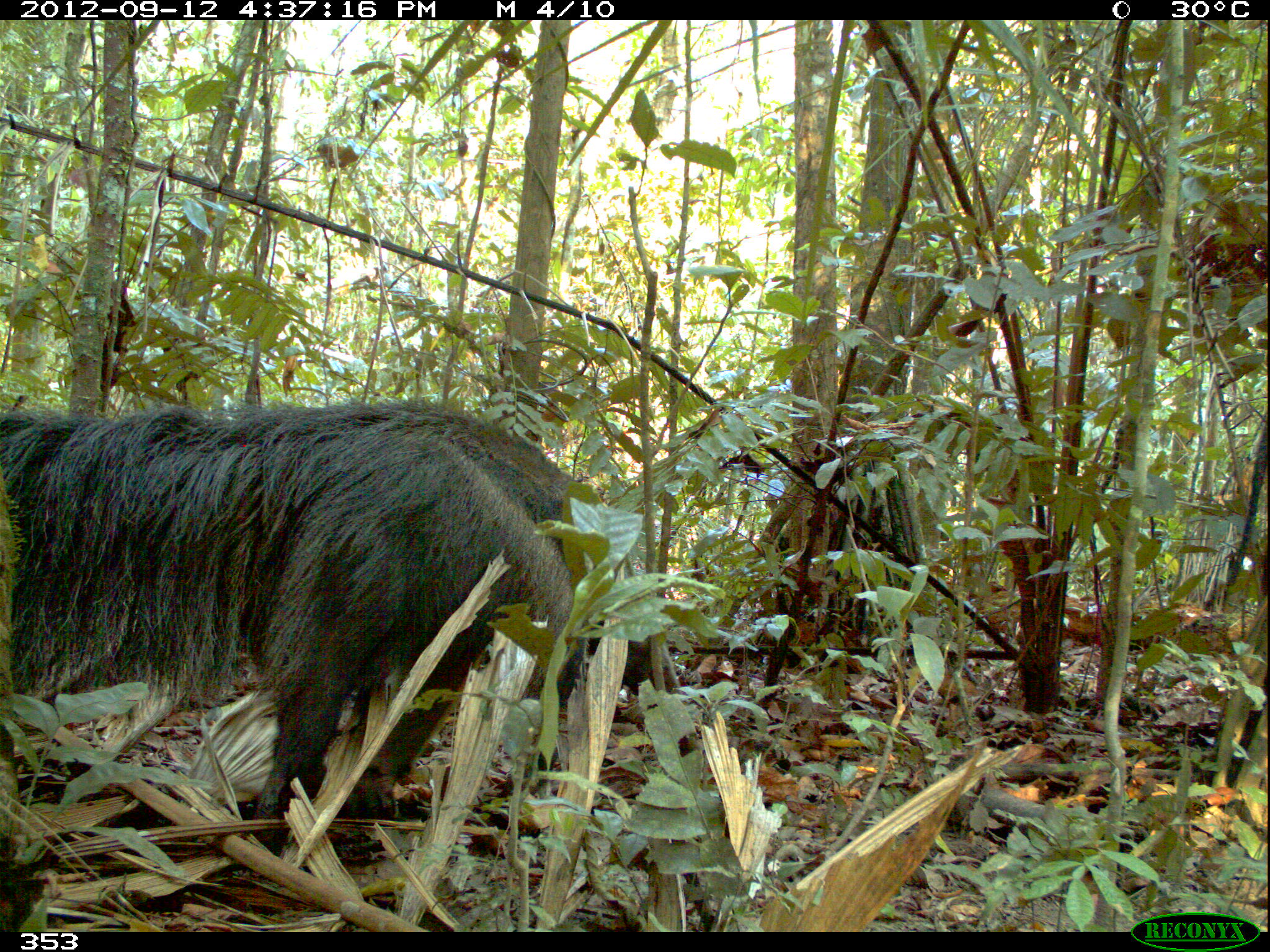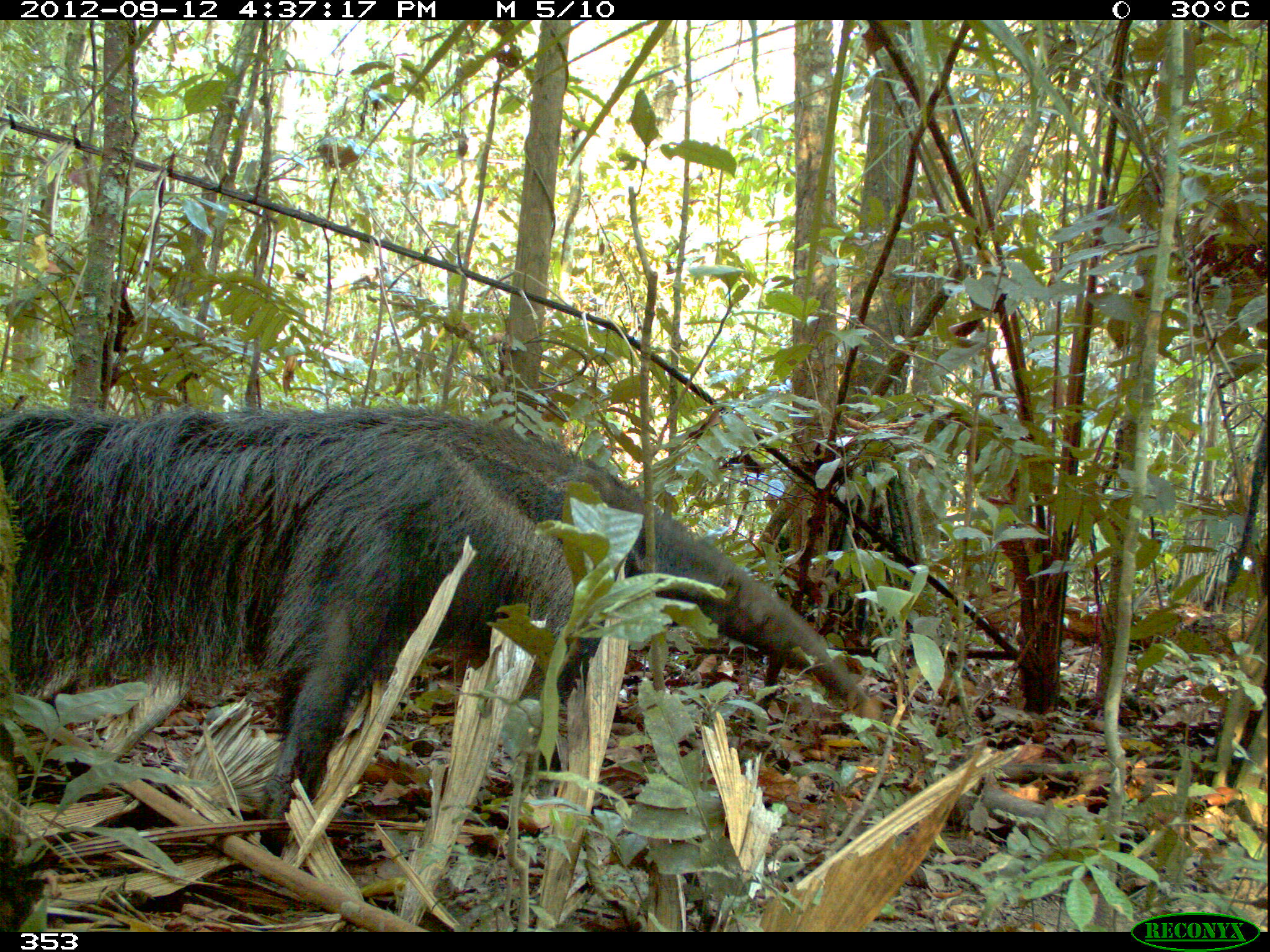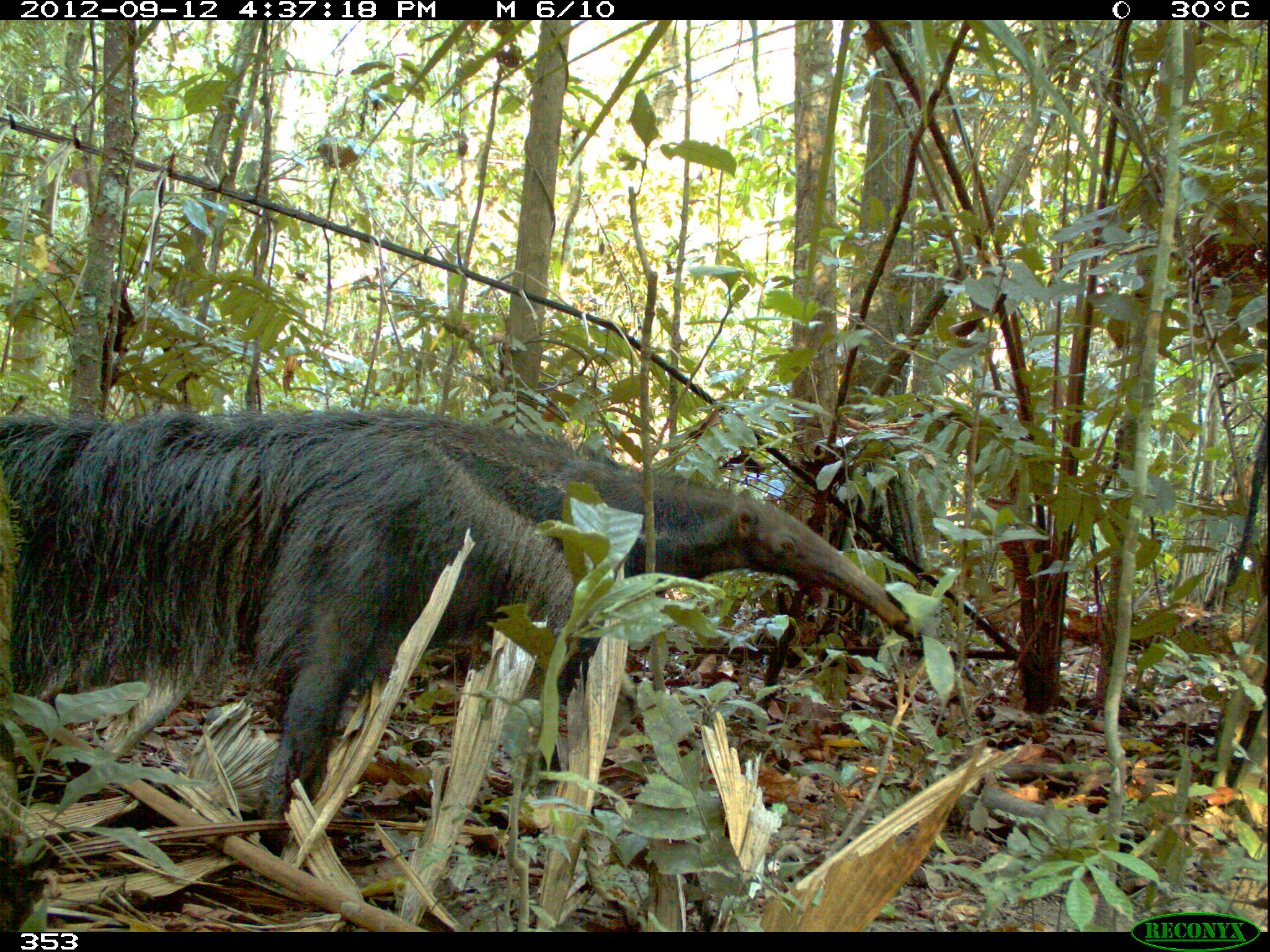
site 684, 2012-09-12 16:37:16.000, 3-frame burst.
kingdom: Animalia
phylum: Chordata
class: Mammalia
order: Pilosa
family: Myrmecophagidae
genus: Myrmecophaga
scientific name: Myrmecophaga tridactyla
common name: giant anteater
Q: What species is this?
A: Myrmecophaga tridactyla (giant anteater).